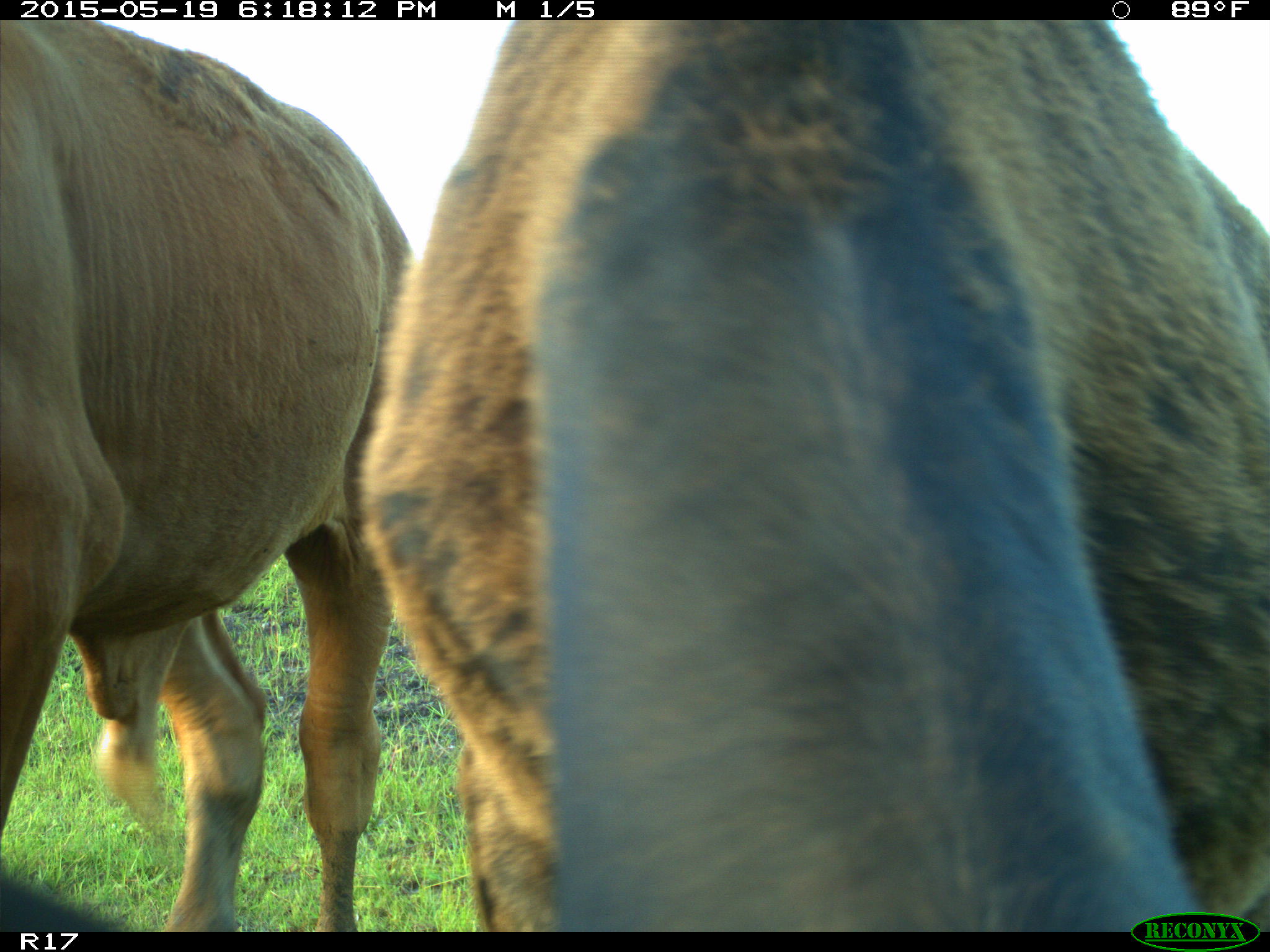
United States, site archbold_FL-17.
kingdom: Animalia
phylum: Chordata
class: Mammalia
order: Artiodactyla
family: Bovidae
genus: Bos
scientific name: Bos taurus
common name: domestic cow